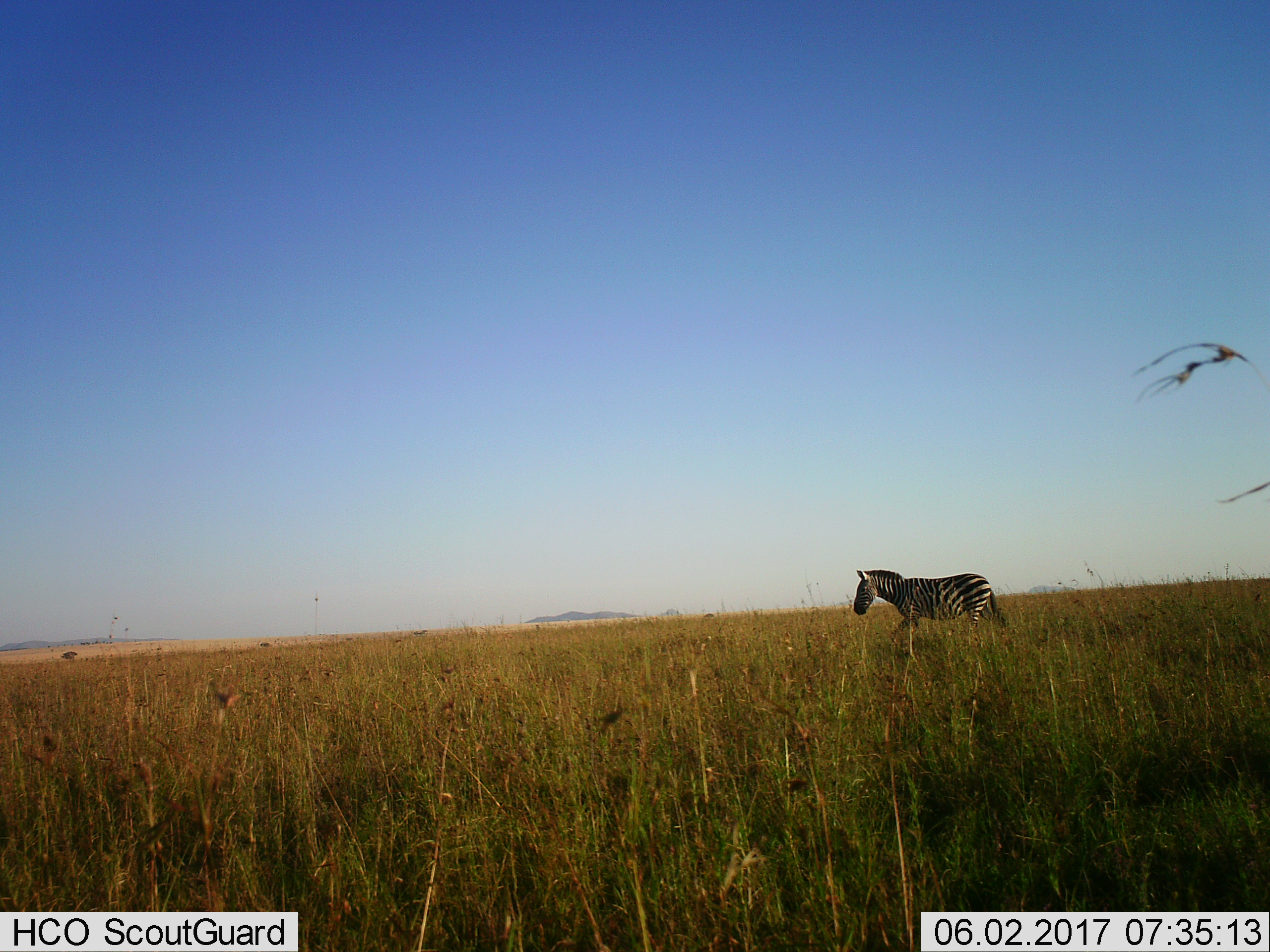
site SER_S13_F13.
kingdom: Animalia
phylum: Chordata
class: Mammalia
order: Perissodactyla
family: Equidae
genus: Equus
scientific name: Equus quagga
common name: plains zebra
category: zebraplains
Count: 1.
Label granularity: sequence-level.